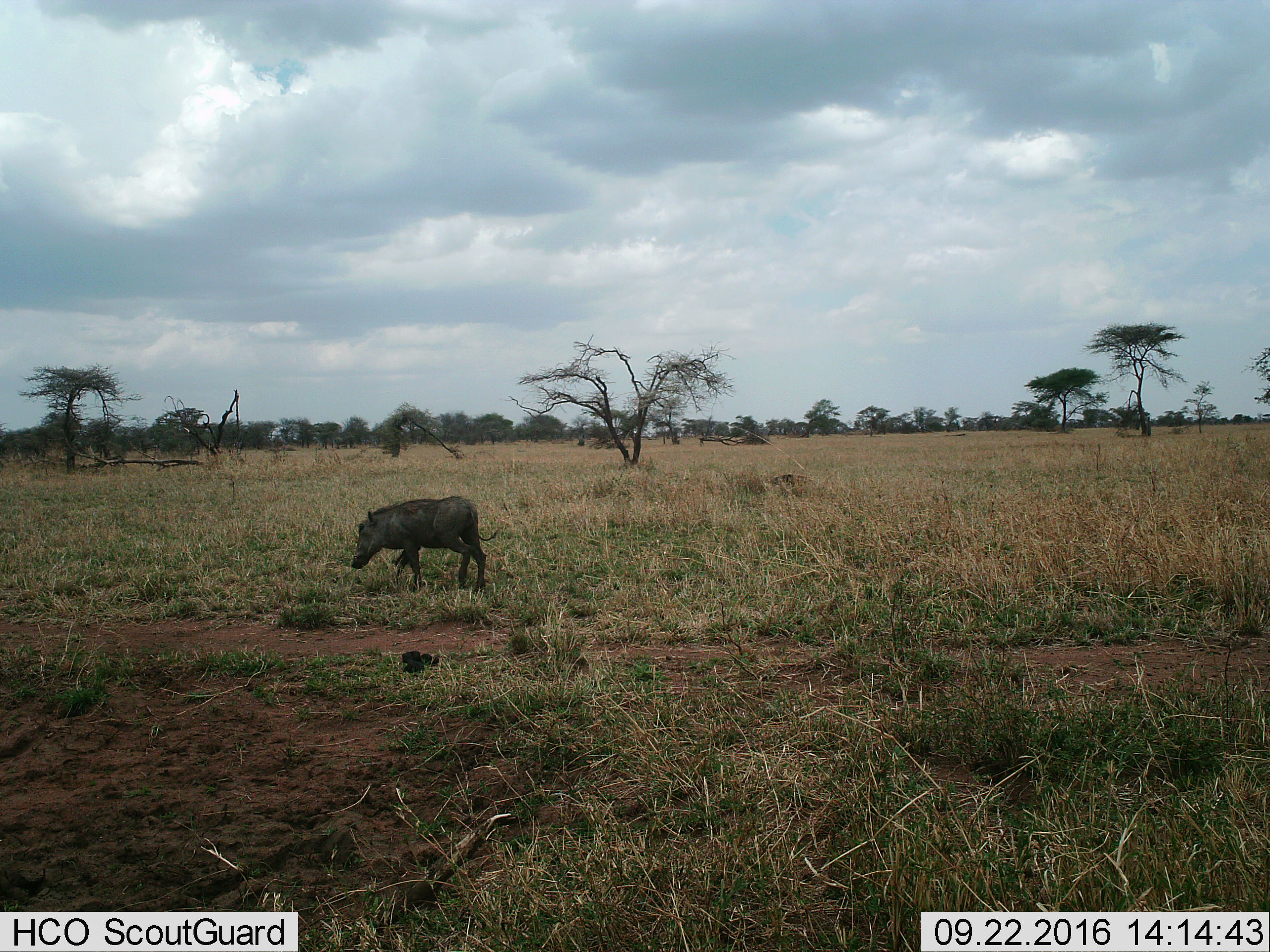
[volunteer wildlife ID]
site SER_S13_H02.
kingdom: Animalia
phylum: Chordata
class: Mammalia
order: Artiodactyla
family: Suidae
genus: Phacochoerus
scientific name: Phacochoerus africanus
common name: warthog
Warthog (Phacochoerus africanus), count 1. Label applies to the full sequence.